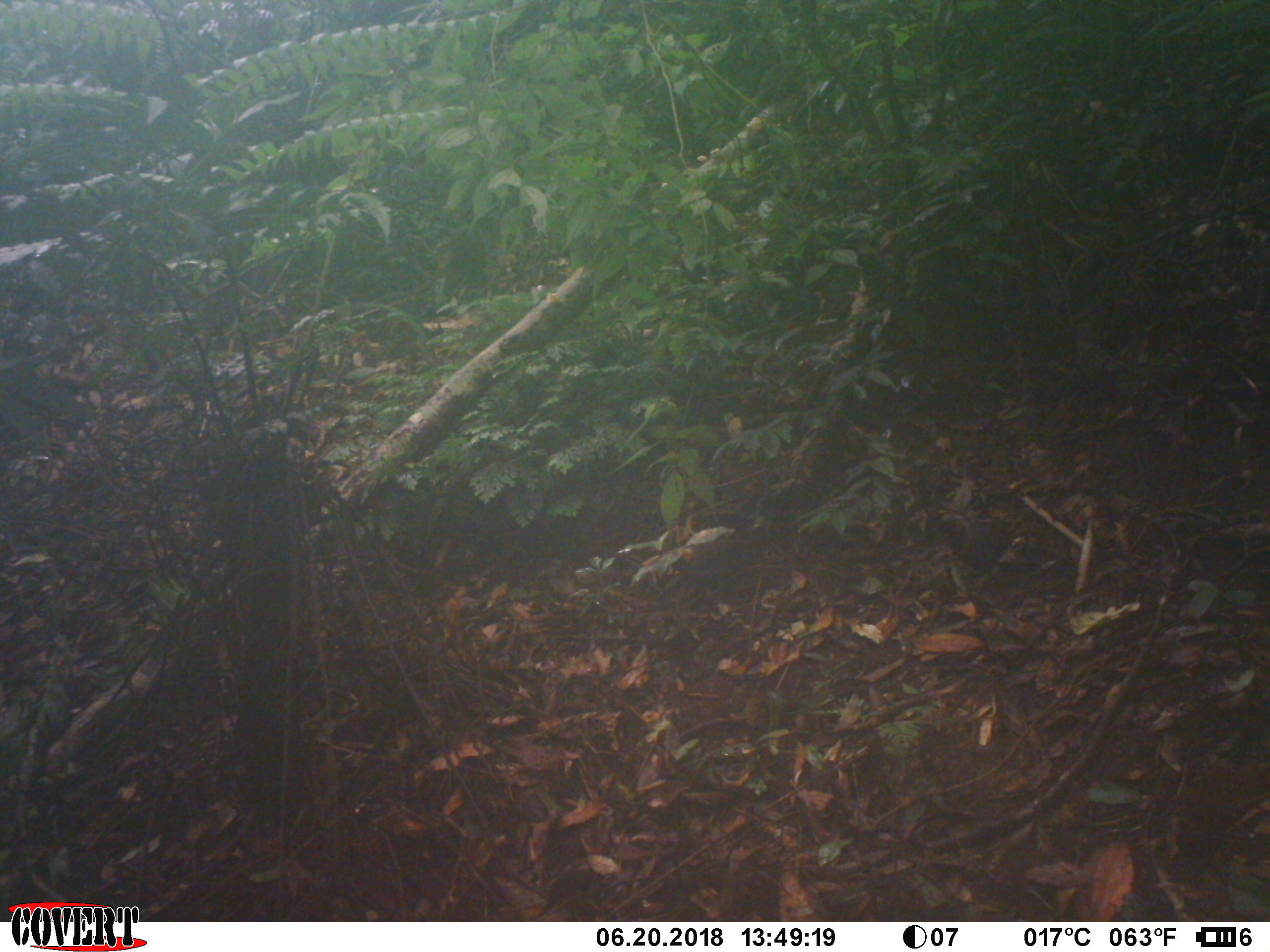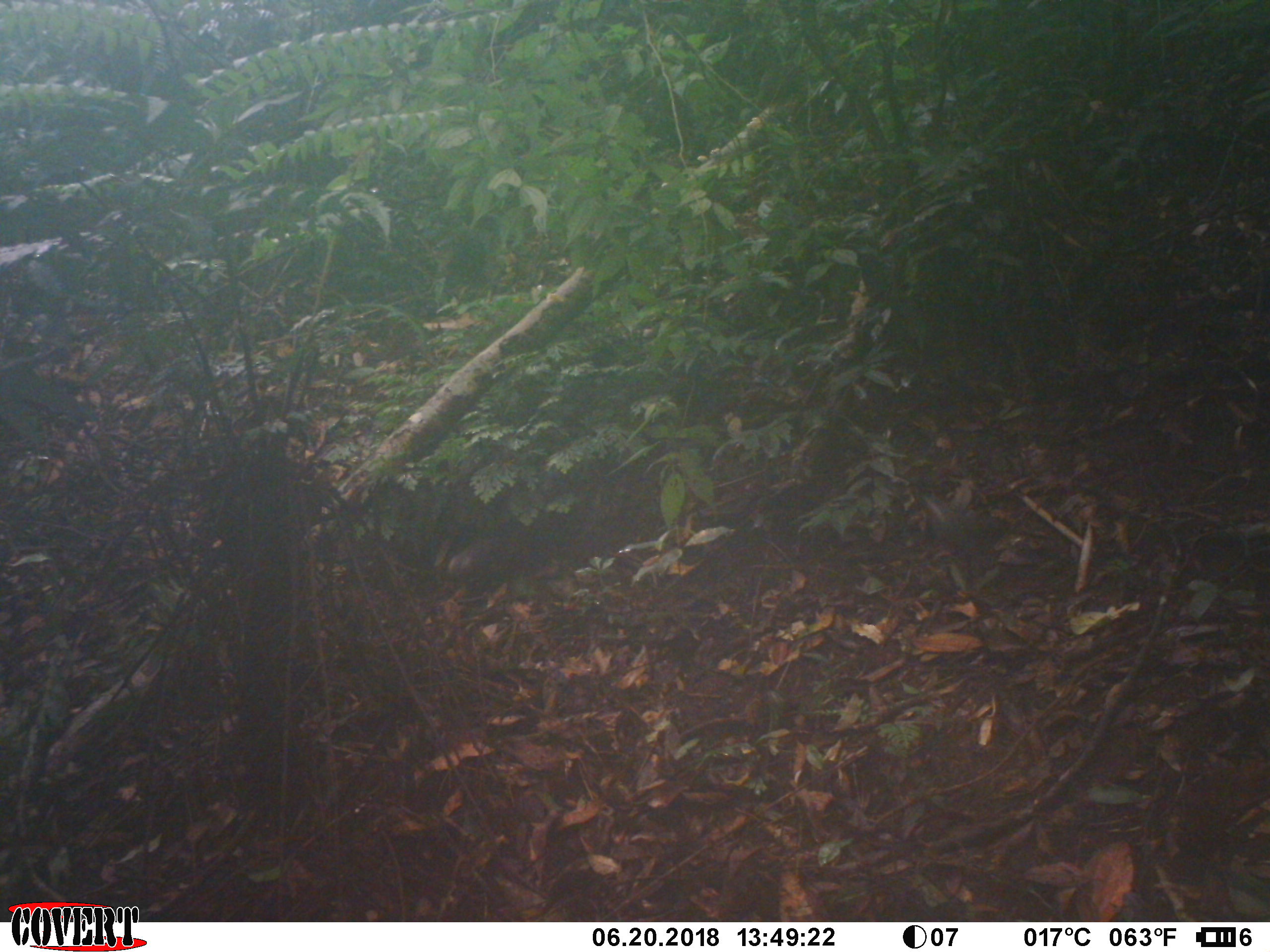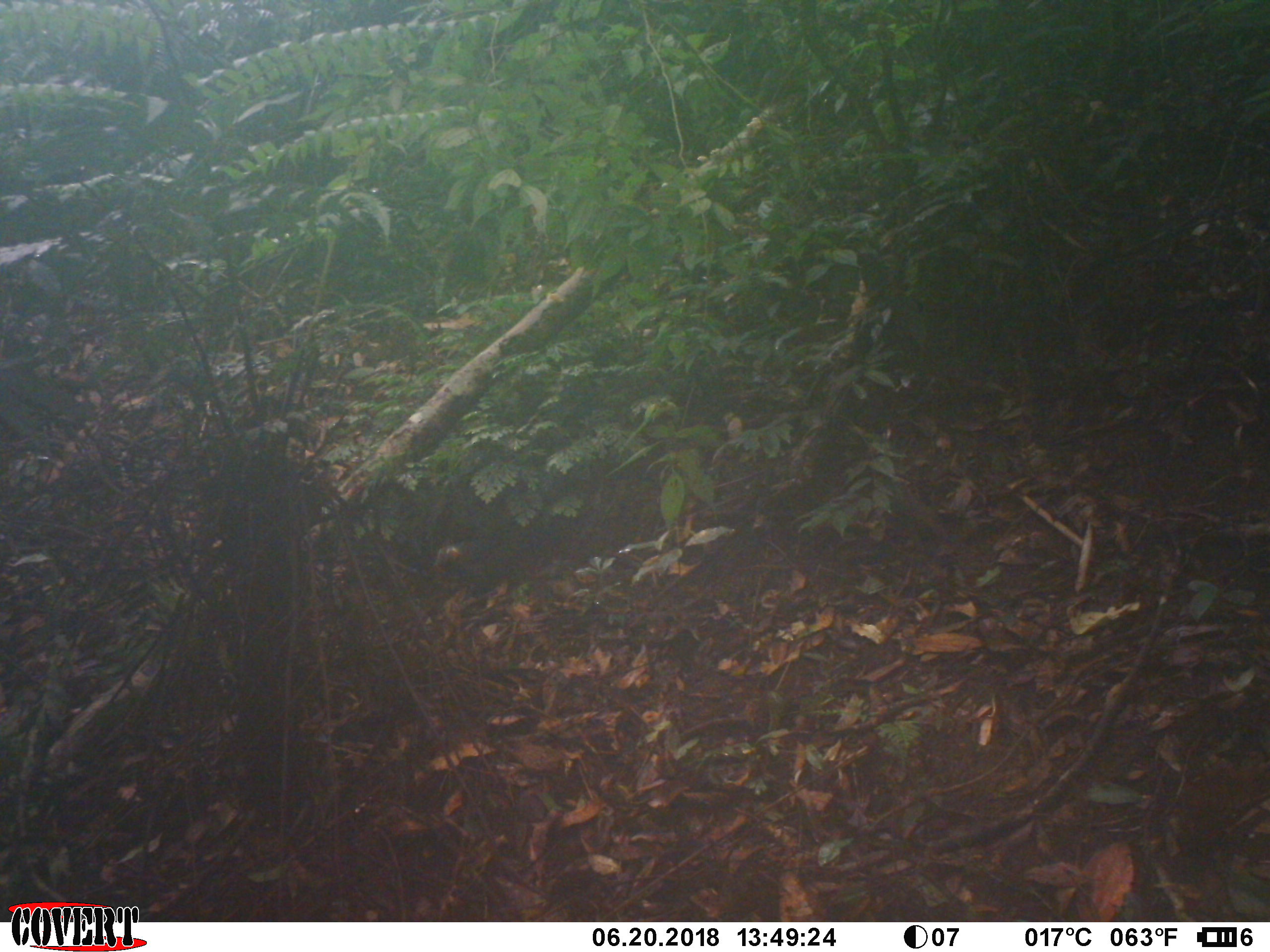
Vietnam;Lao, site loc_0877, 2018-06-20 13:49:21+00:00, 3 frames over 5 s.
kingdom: Animalia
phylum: Chordata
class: Aves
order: Passeriformes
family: Leiothrichidae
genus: Garrulax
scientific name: Garrulax castanotis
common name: rufous-cheeked laughingthrush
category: rufous cheeked laughingthrush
Rufous cheeked laughingthrush (rufous-cheeked laughingthrush) (Garrulax castanotis). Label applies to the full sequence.